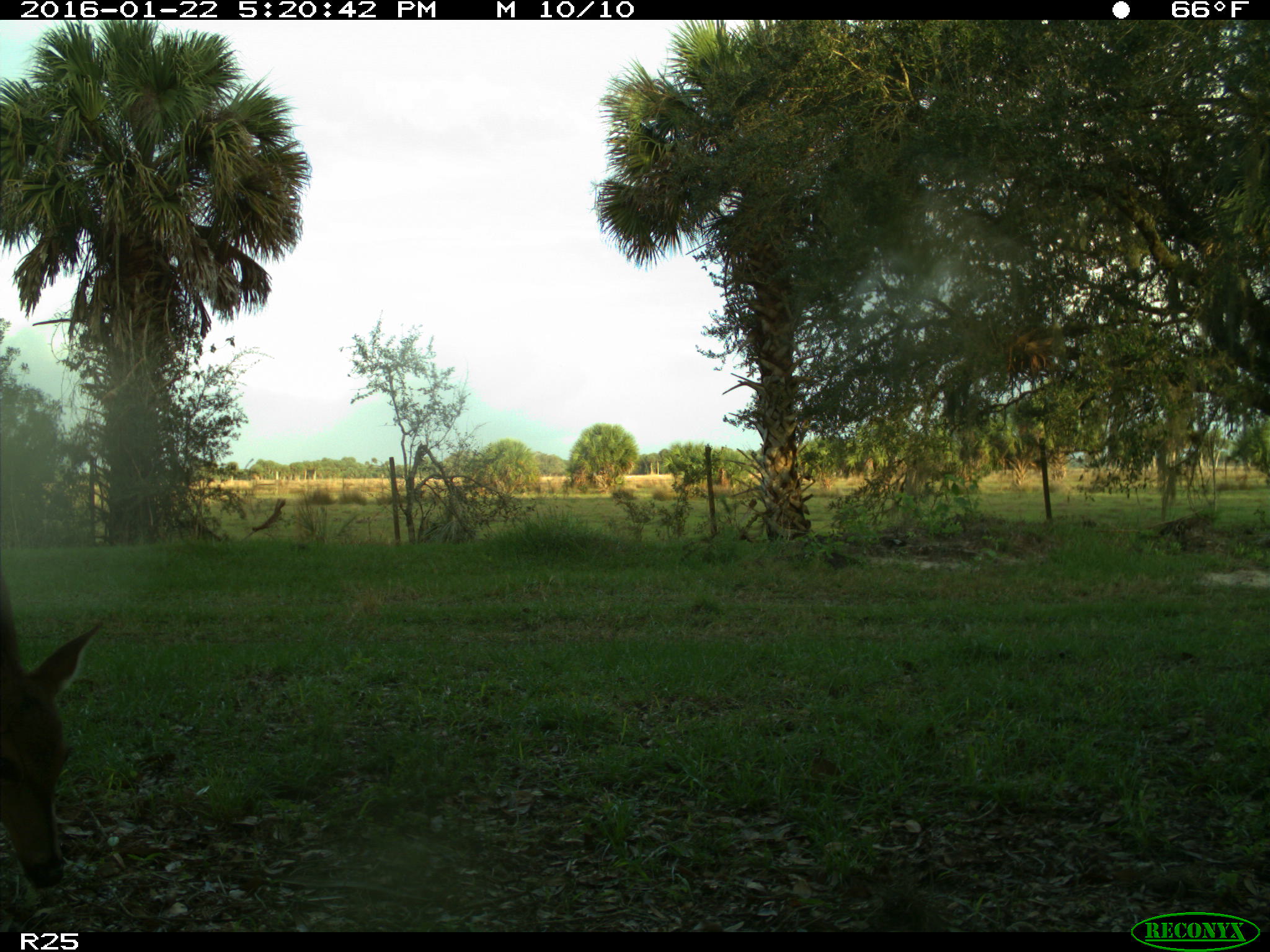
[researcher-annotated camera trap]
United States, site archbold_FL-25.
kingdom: Animalia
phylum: Chordata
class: Mammalia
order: Artiodactyla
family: Cervidae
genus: Odocoileus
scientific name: Odocoileus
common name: deer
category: unidentified deer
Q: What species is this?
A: Unidentified deer (deer) (Odocoileus).